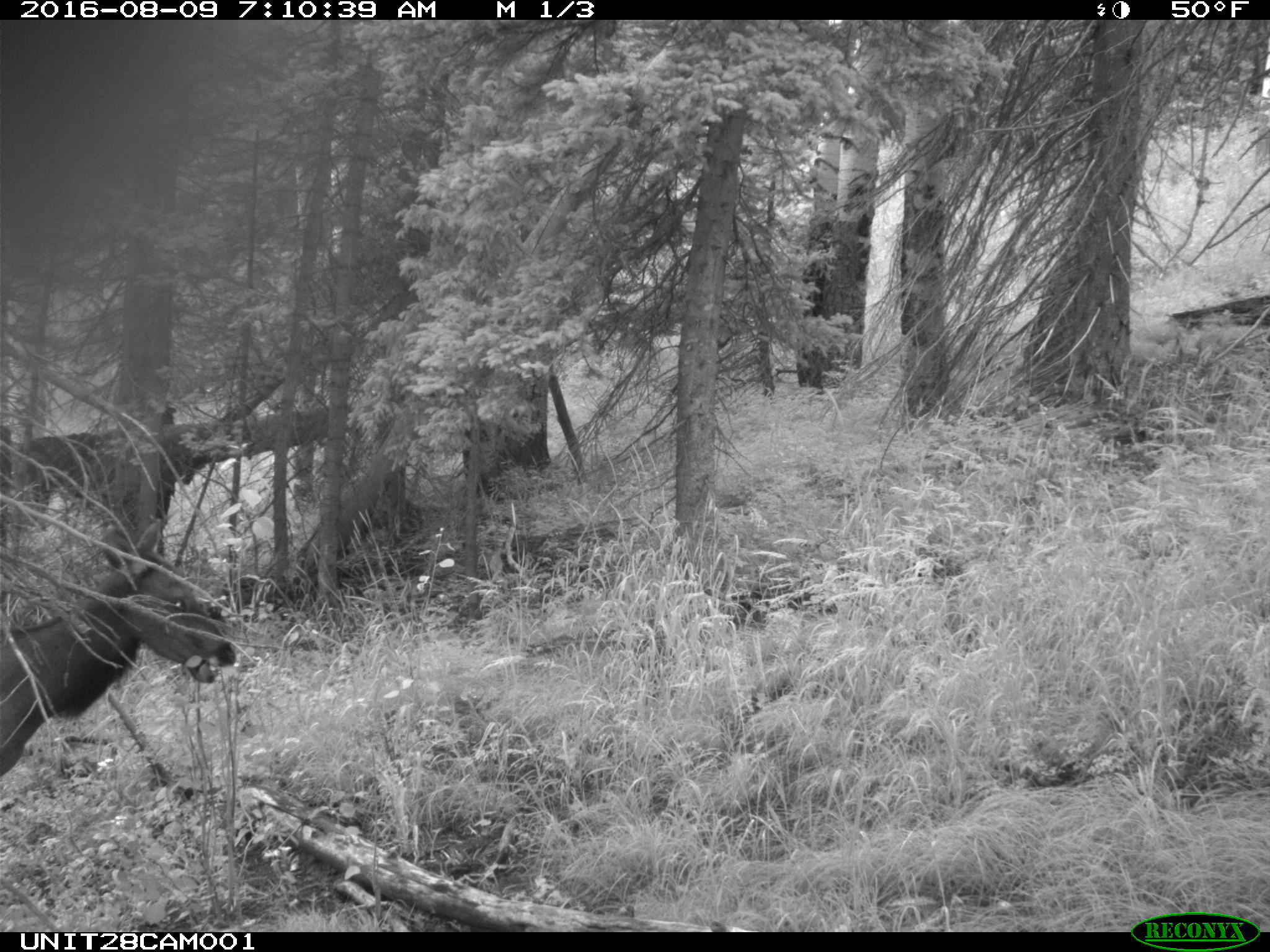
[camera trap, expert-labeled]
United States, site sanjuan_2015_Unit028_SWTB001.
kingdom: Animalia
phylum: Chordata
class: Mammalia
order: Artiodactyla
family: Cervidae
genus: Cervus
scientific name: Cervus elaphus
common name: red deer